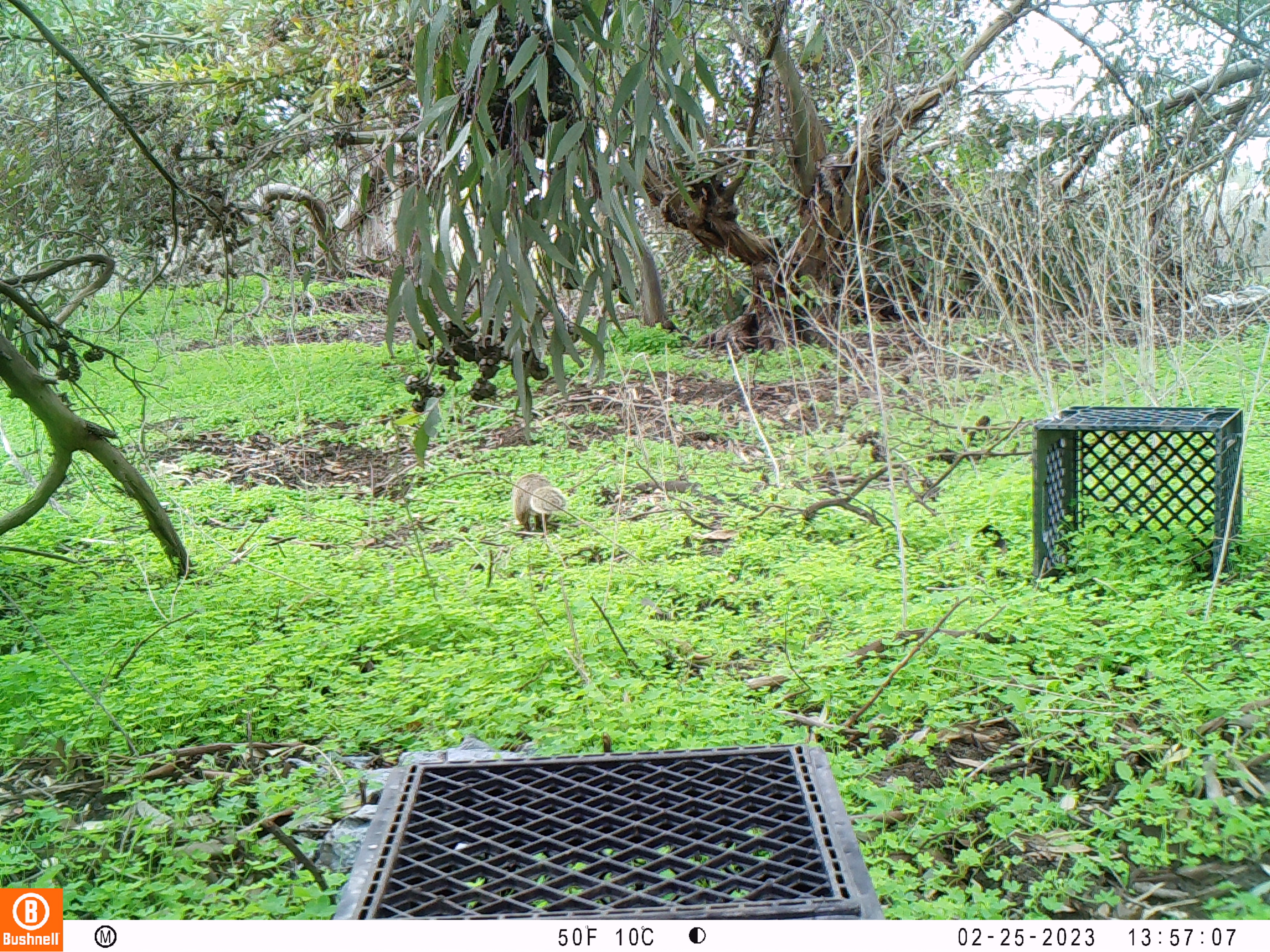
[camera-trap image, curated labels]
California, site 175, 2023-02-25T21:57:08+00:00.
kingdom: Animalia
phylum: Chordata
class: Mammalia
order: Rodentia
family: Sciuridae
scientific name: Sciuridae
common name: squirrel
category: unknown squirrel